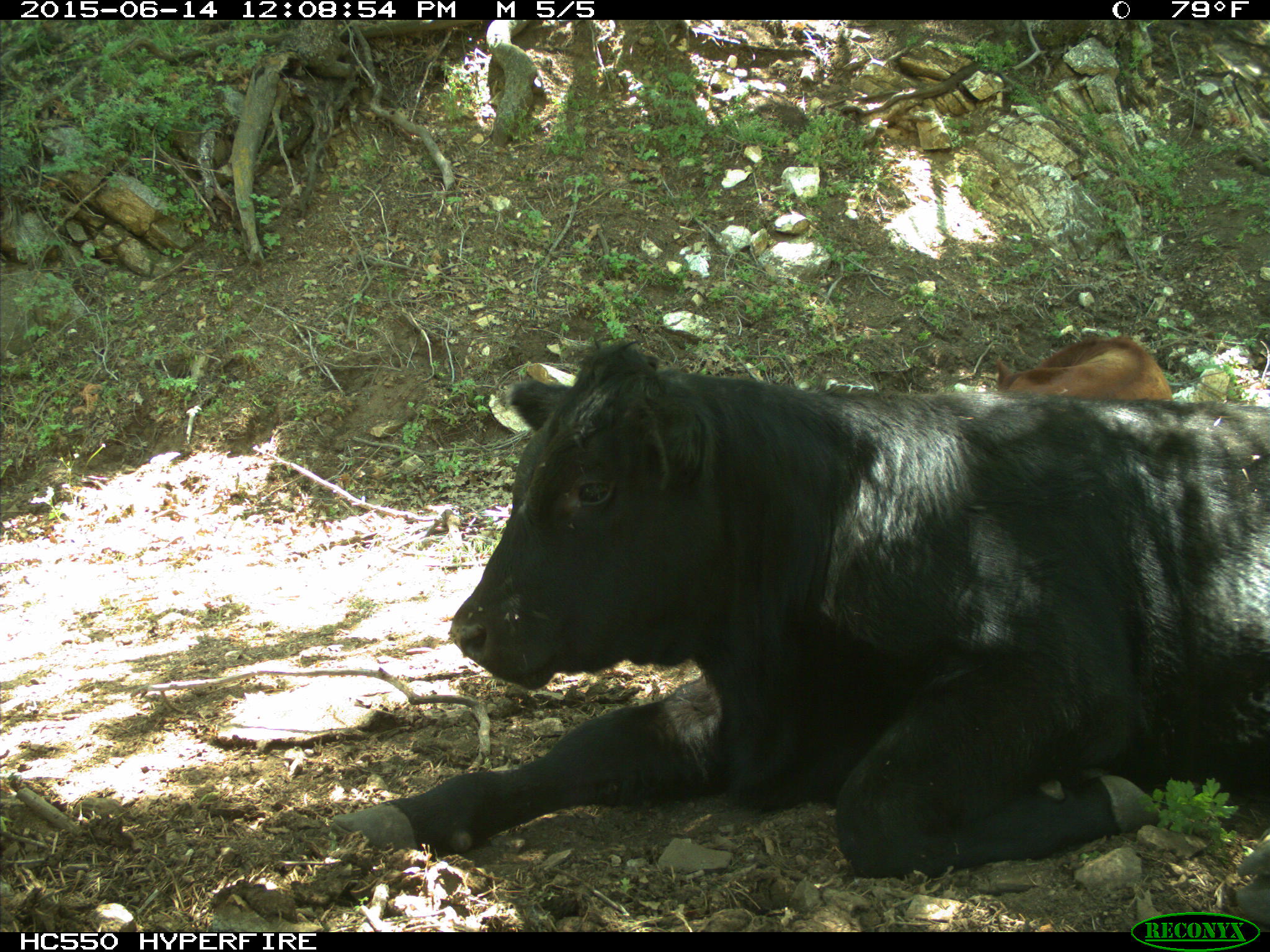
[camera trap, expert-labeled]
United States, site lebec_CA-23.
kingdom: Animalia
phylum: Chordata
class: Mammalia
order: Artiodactyla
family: Bovidae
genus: Bos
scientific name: Bos taurus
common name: domestic cow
Bos taurus (domestic cow).